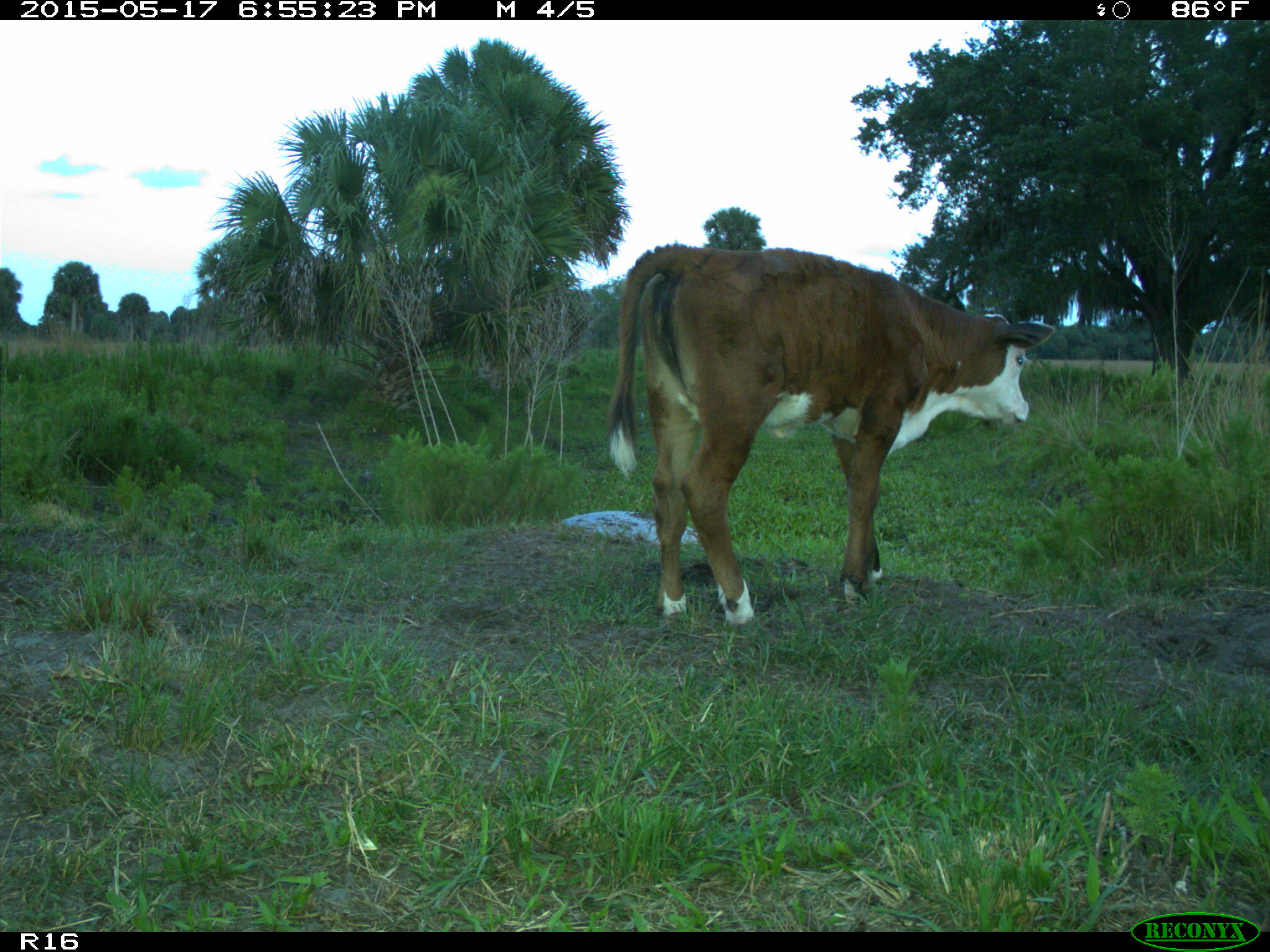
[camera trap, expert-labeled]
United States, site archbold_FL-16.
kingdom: Animalia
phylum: Chordata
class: Mammalia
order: Artiodactyla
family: Bovidae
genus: Bos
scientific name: Bos taurus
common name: domestic cow